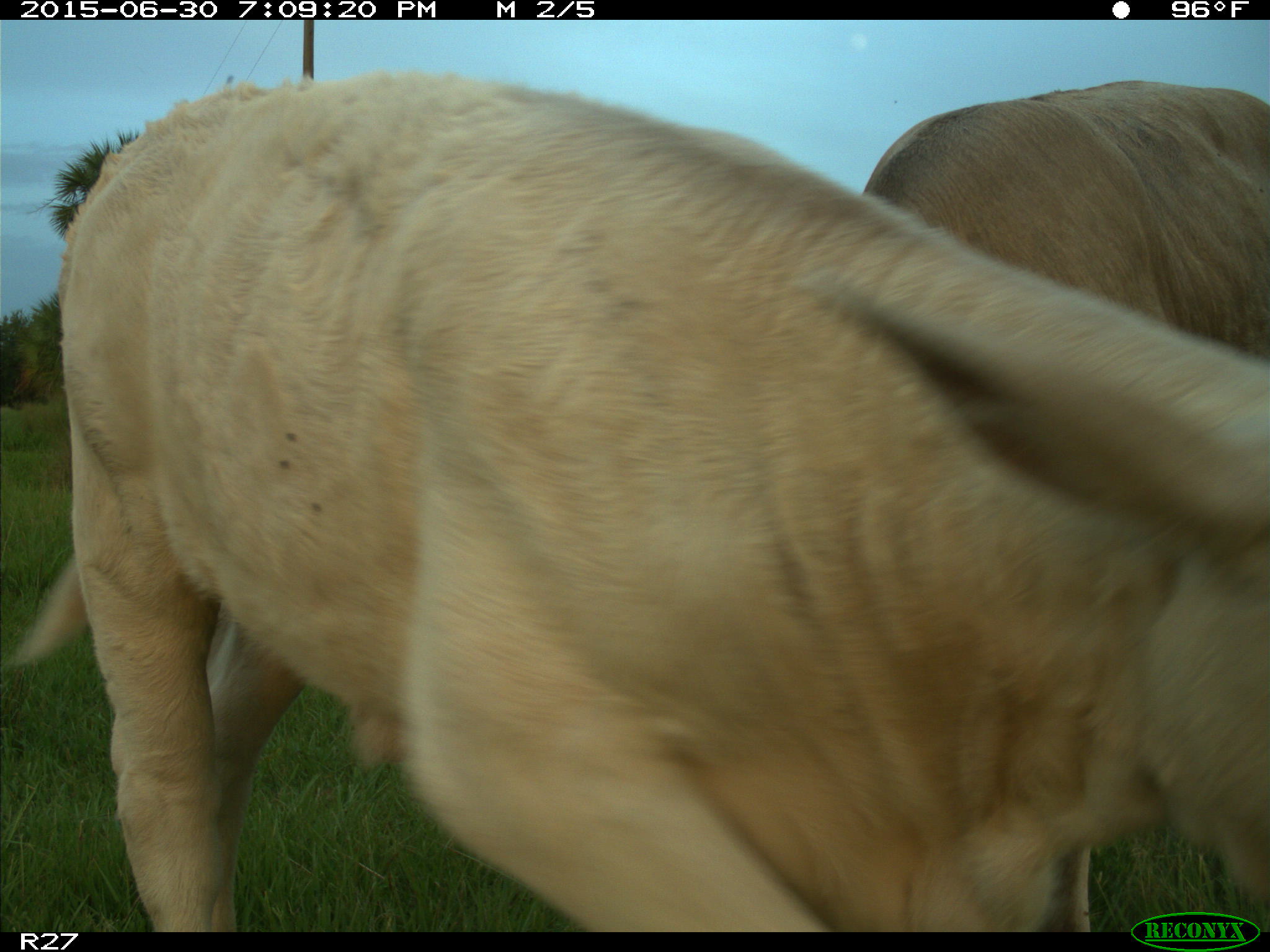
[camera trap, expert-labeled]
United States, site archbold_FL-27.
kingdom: Animalia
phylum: Chordata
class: Mammalia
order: Artiodactyla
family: Bovidae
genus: Bos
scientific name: Bos taurus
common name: domestic cow